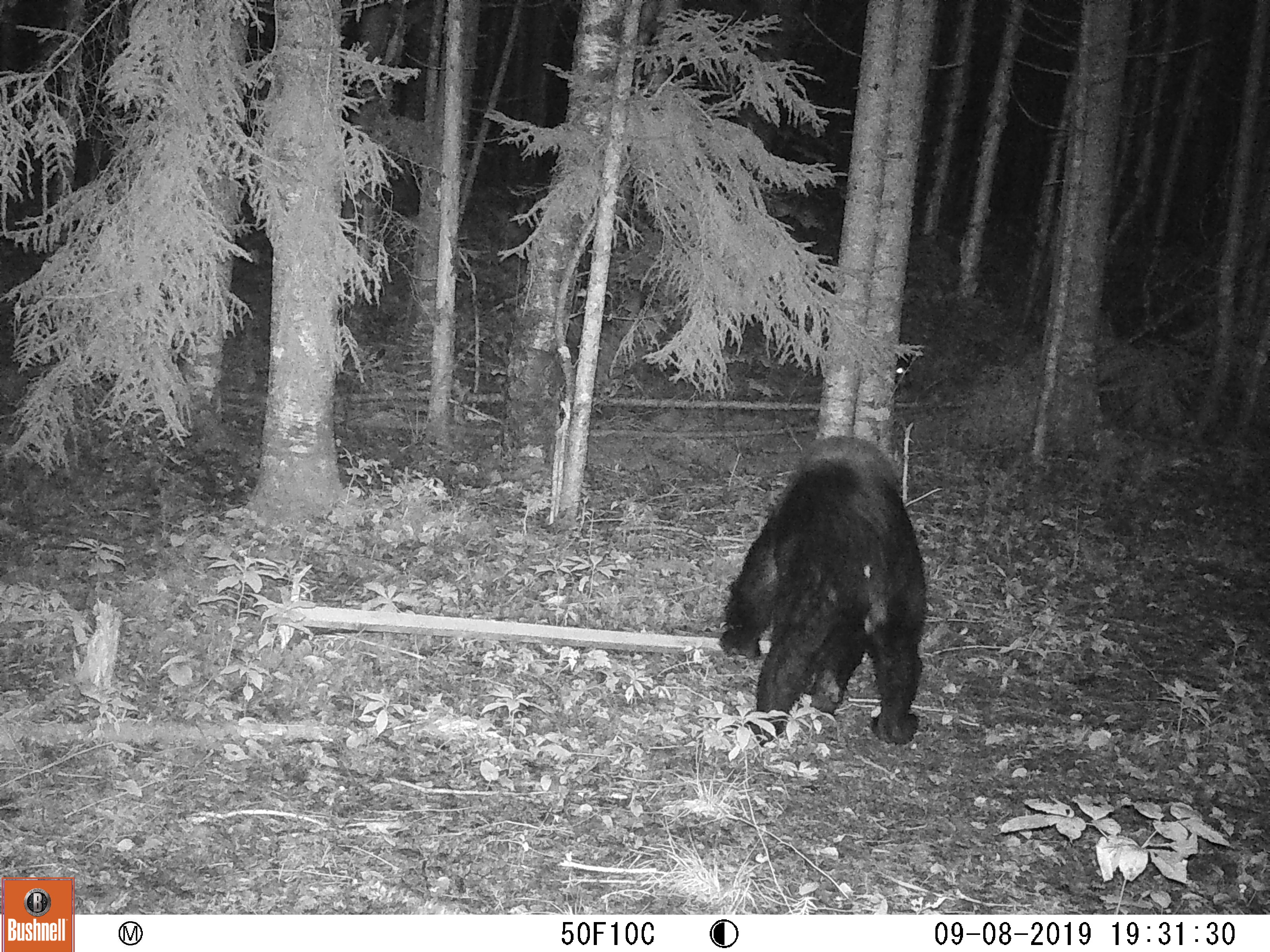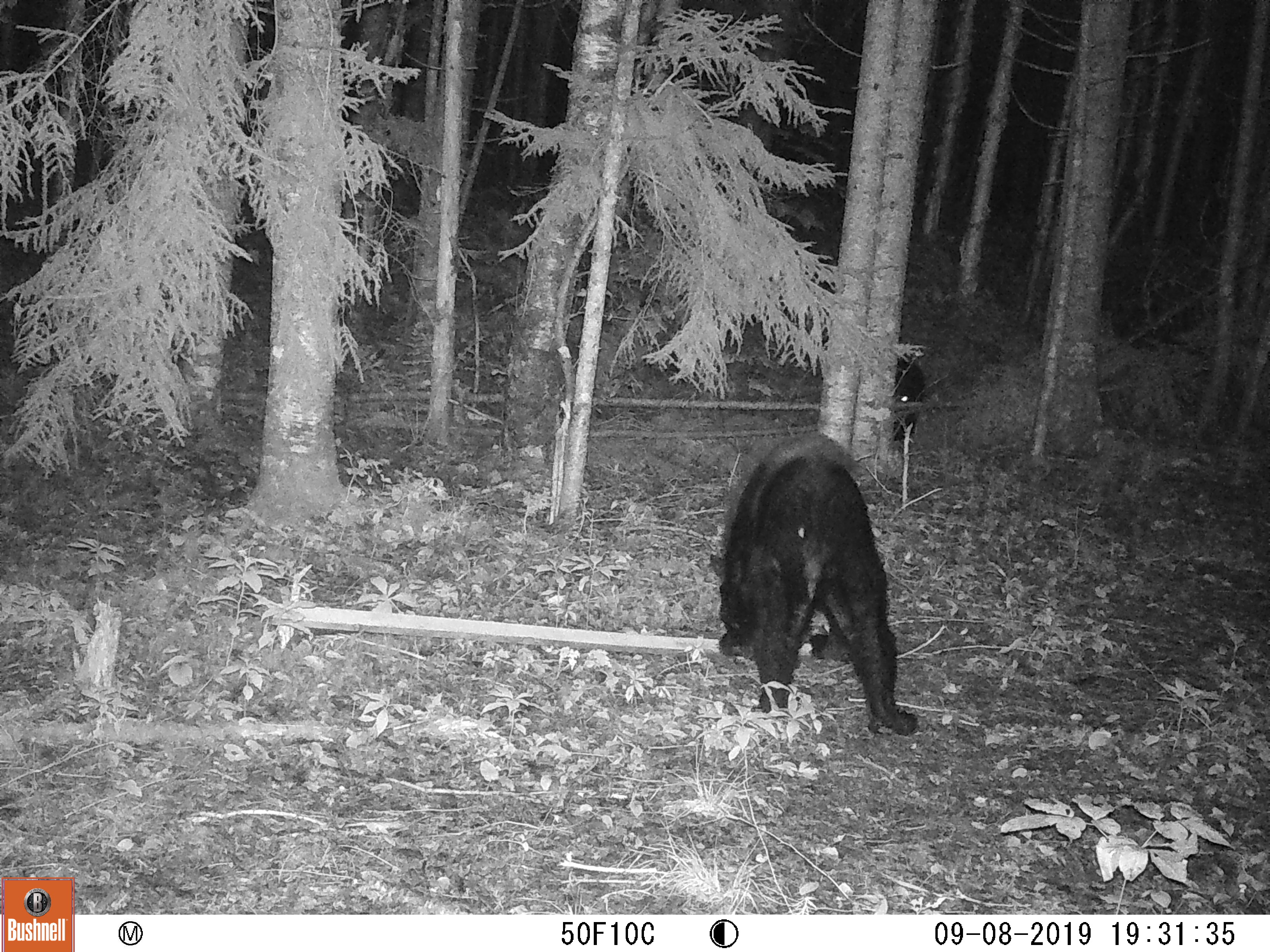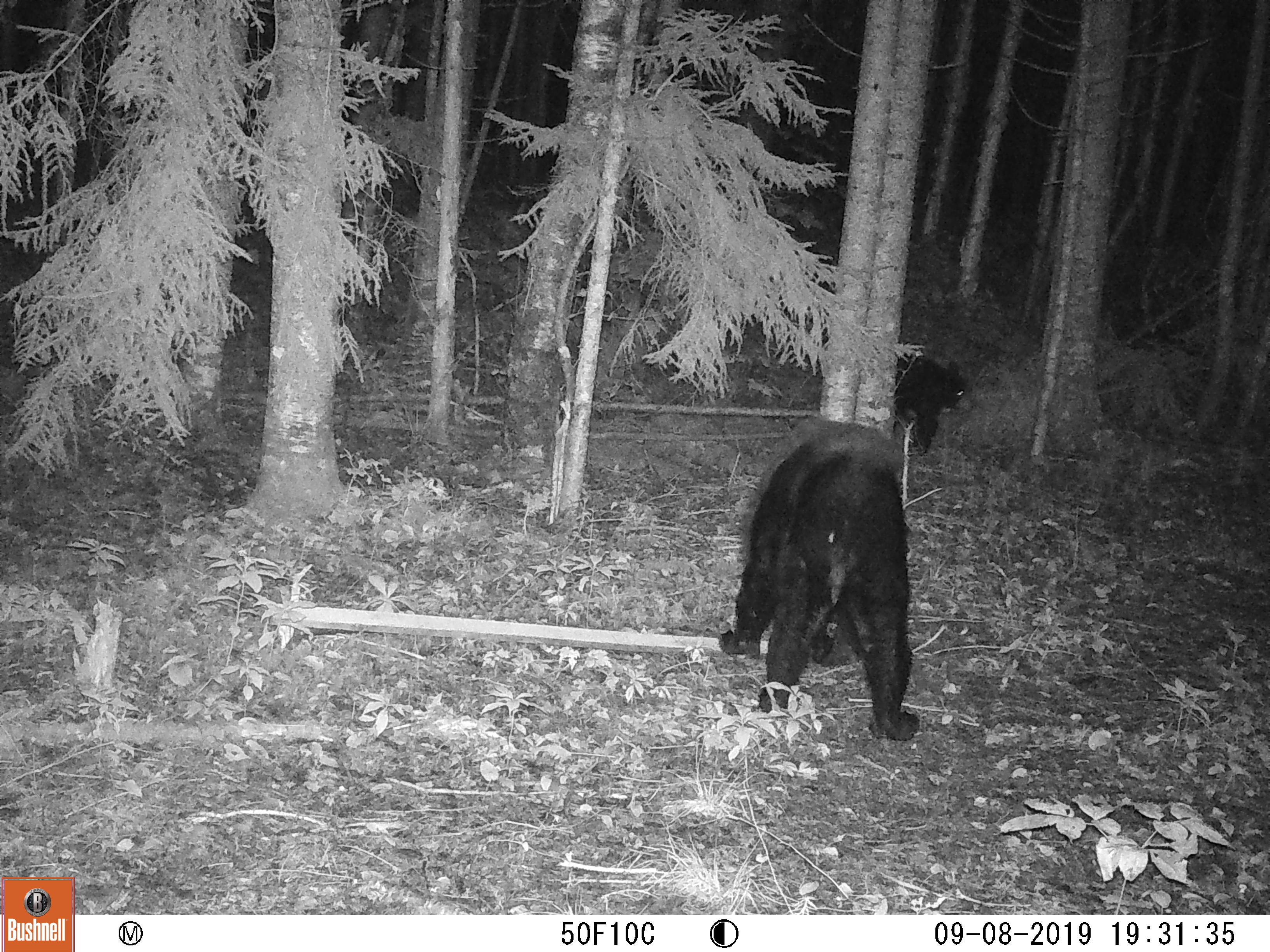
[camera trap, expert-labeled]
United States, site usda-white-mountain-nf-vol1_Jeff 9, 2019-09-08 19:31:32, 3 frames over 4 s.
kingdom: Animalia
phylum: Chordata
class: Mammalia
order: Carnivora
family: Ursidae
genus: Ursus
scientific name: Ursus americanus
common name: black bear